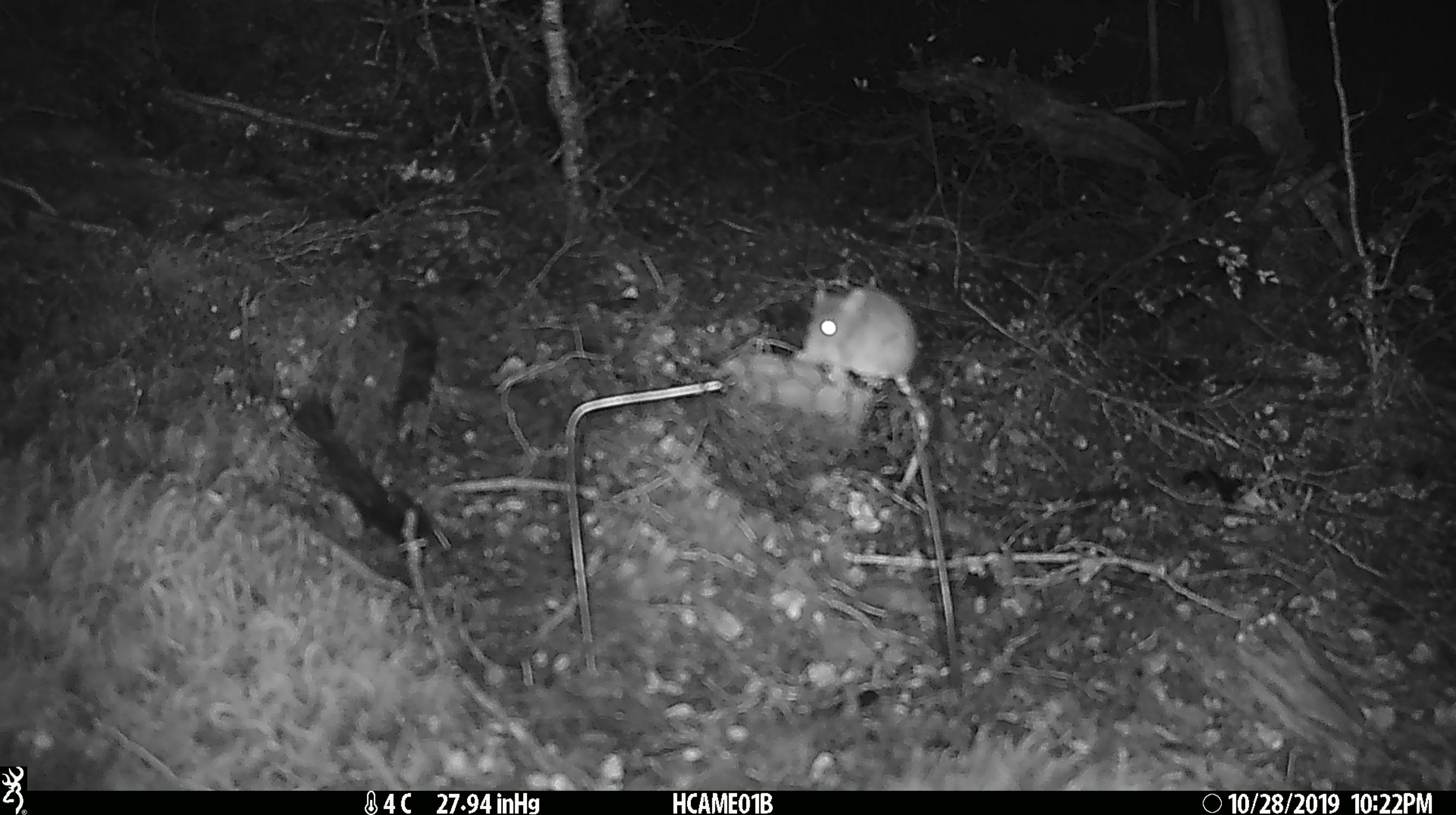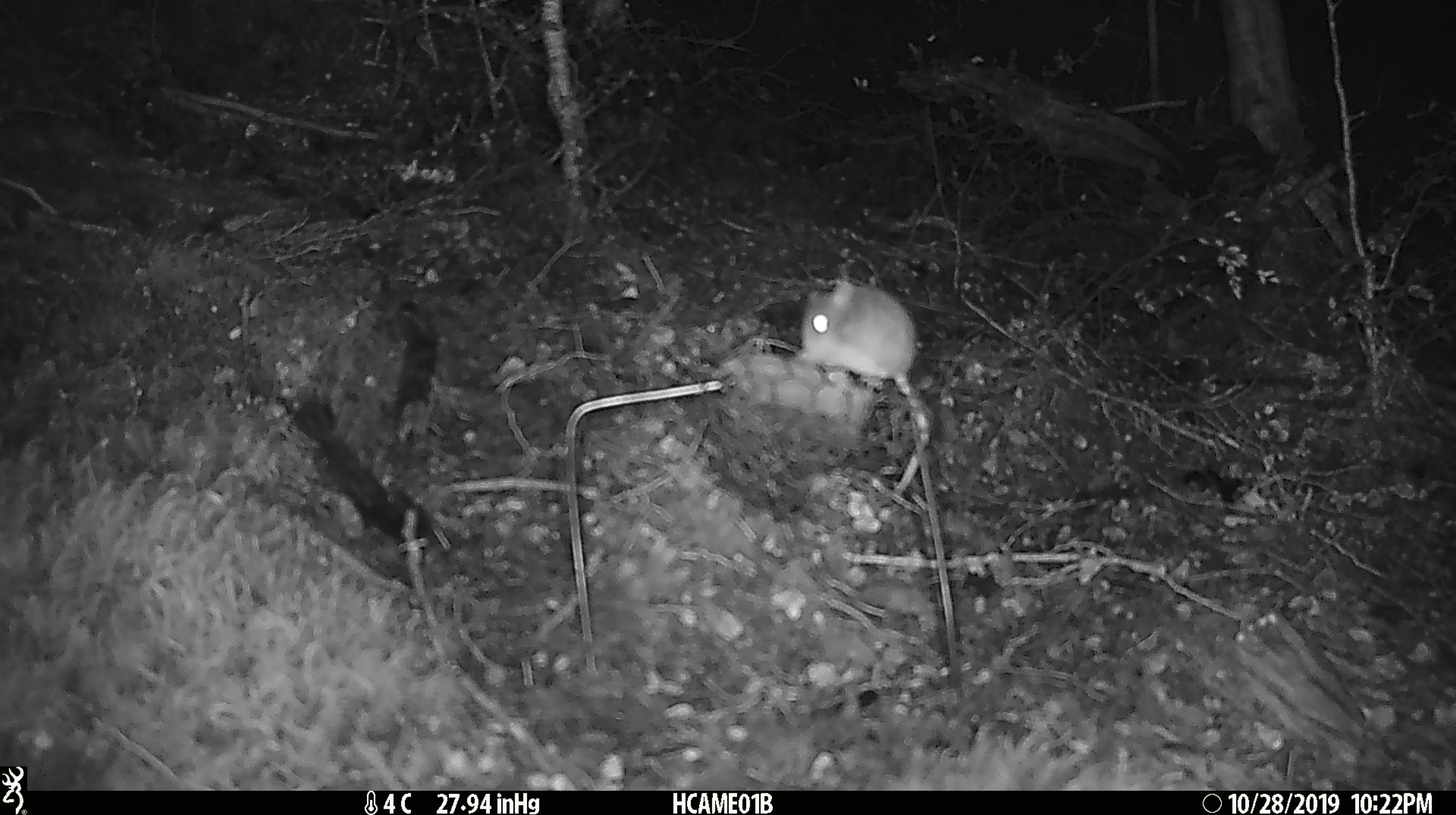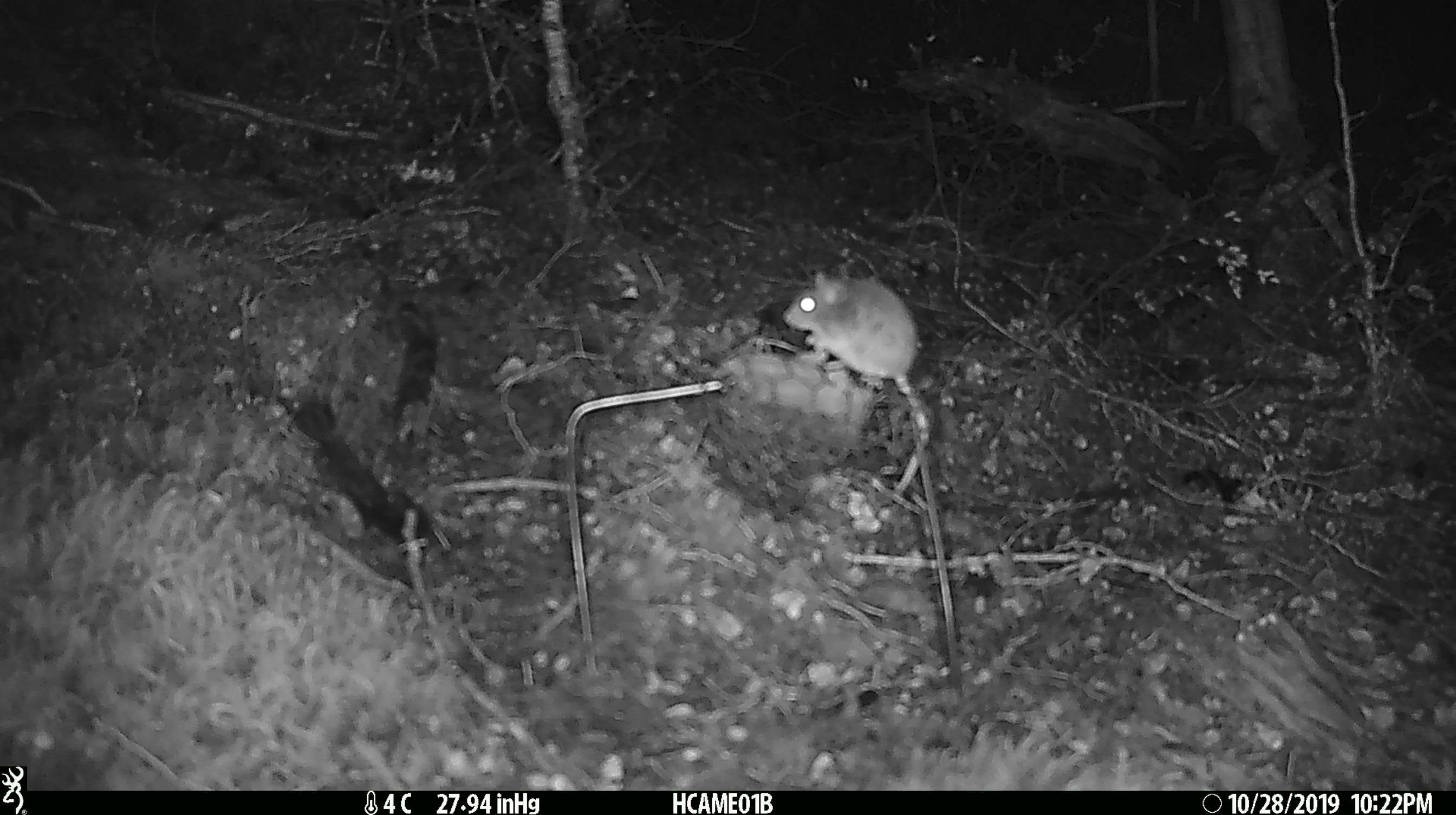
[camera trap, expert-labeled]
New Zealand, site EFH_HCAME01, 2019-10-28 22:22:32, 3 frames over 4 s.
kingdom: Animalia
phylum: Chordata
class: Mammalia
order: Rodentia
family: Muridae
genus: Mus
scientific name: Mus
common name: mouse